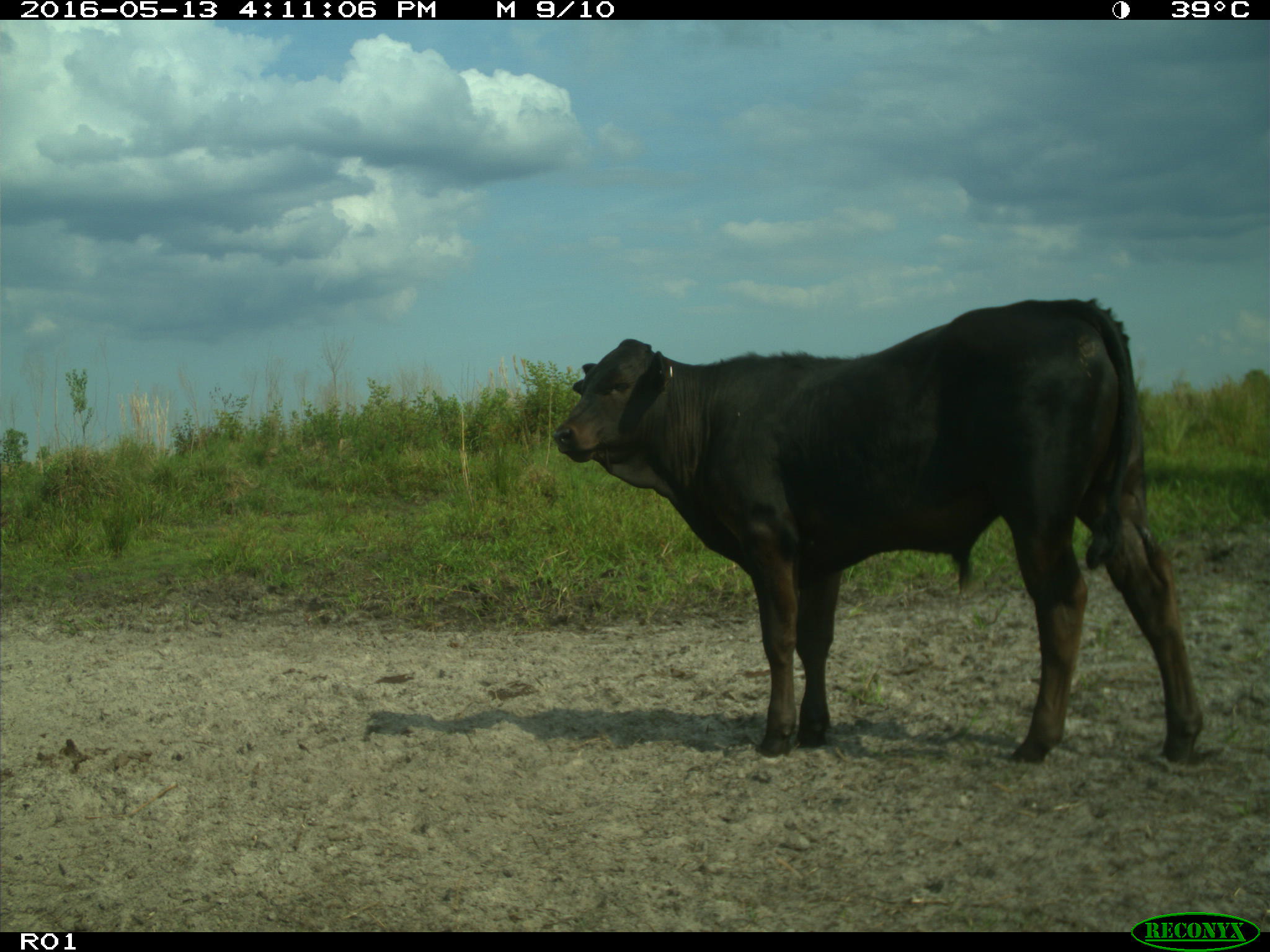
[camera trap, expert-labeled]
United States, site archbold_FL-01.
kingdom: Animalia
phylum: Chordata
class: Mammalia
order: Artiodactyla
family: Bovidae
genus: Bos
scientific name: Bos taurus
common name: domestic cow